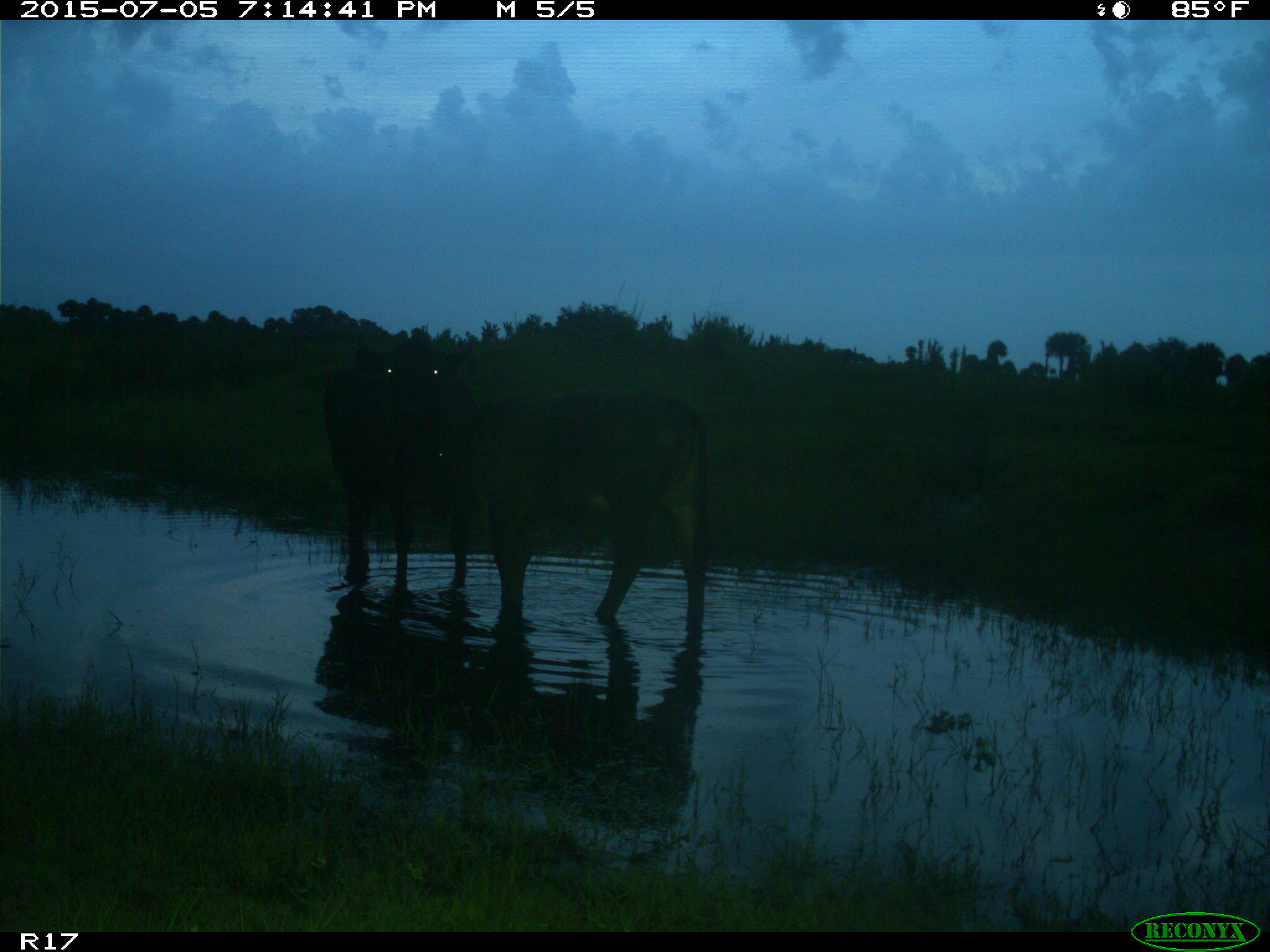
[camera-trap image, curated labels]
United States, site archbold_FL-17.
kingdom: Animalia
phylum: Chordata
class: Mammalia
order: Artiodactyla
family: Bovidae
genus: Bos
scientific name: Bos taurus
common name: domestic cow